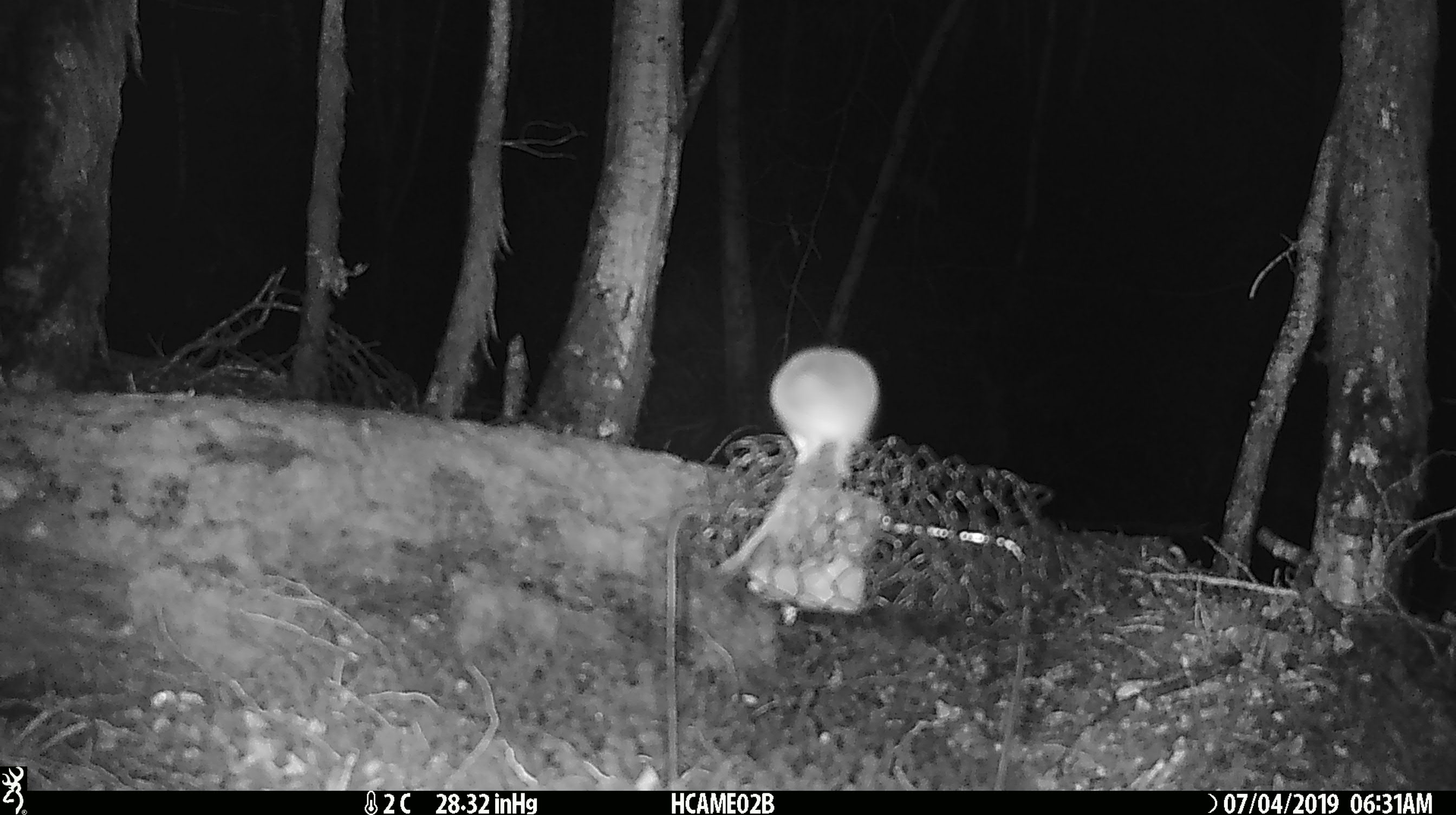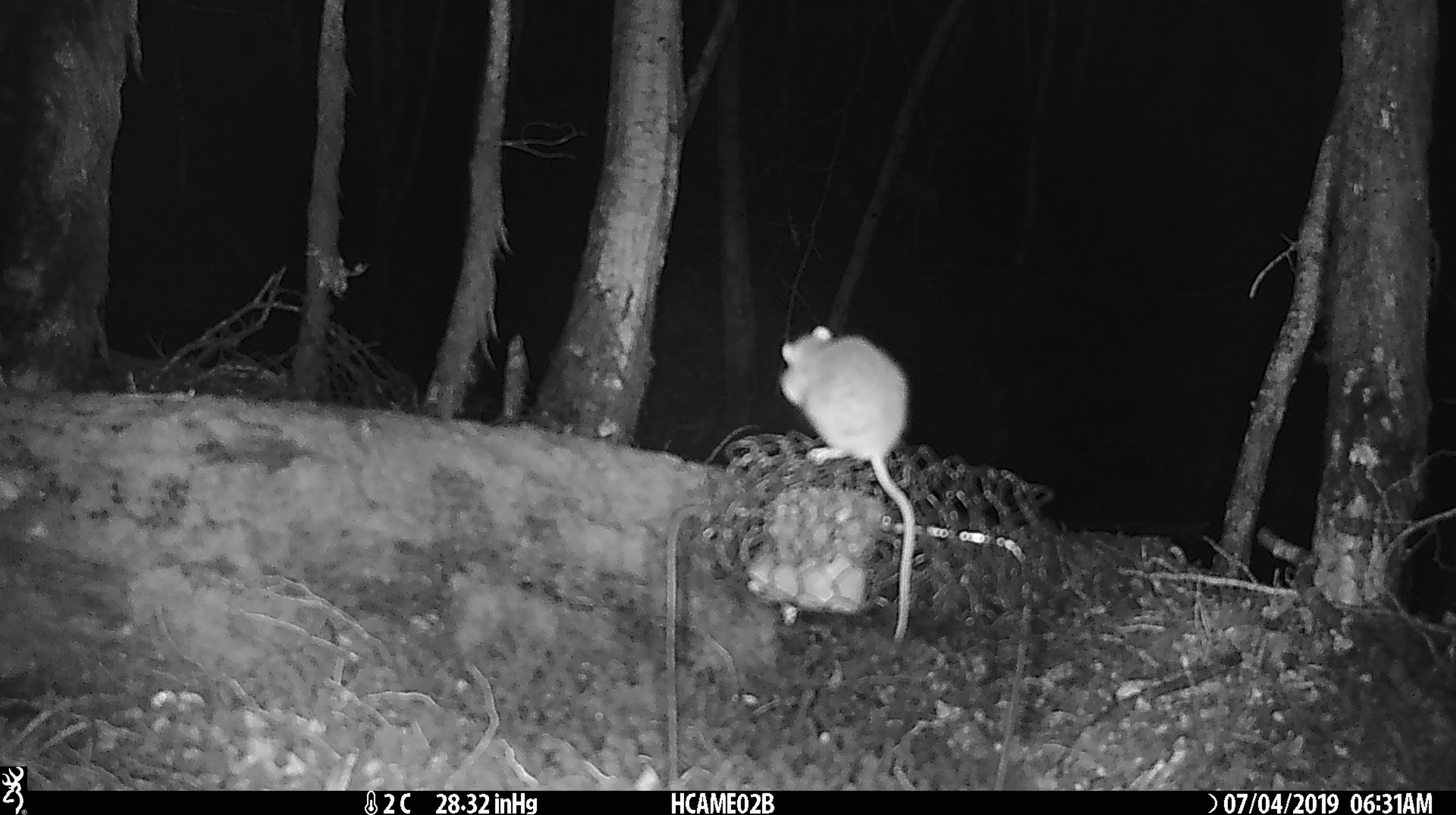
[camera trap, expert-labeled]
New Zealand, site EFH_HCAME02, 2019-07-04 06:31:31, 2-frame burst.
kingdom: Animalia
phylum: Chordata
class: Mammalia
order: Rodentia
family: Muridae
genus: Mus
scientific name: Mus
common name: mouse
Mouse (Mus).